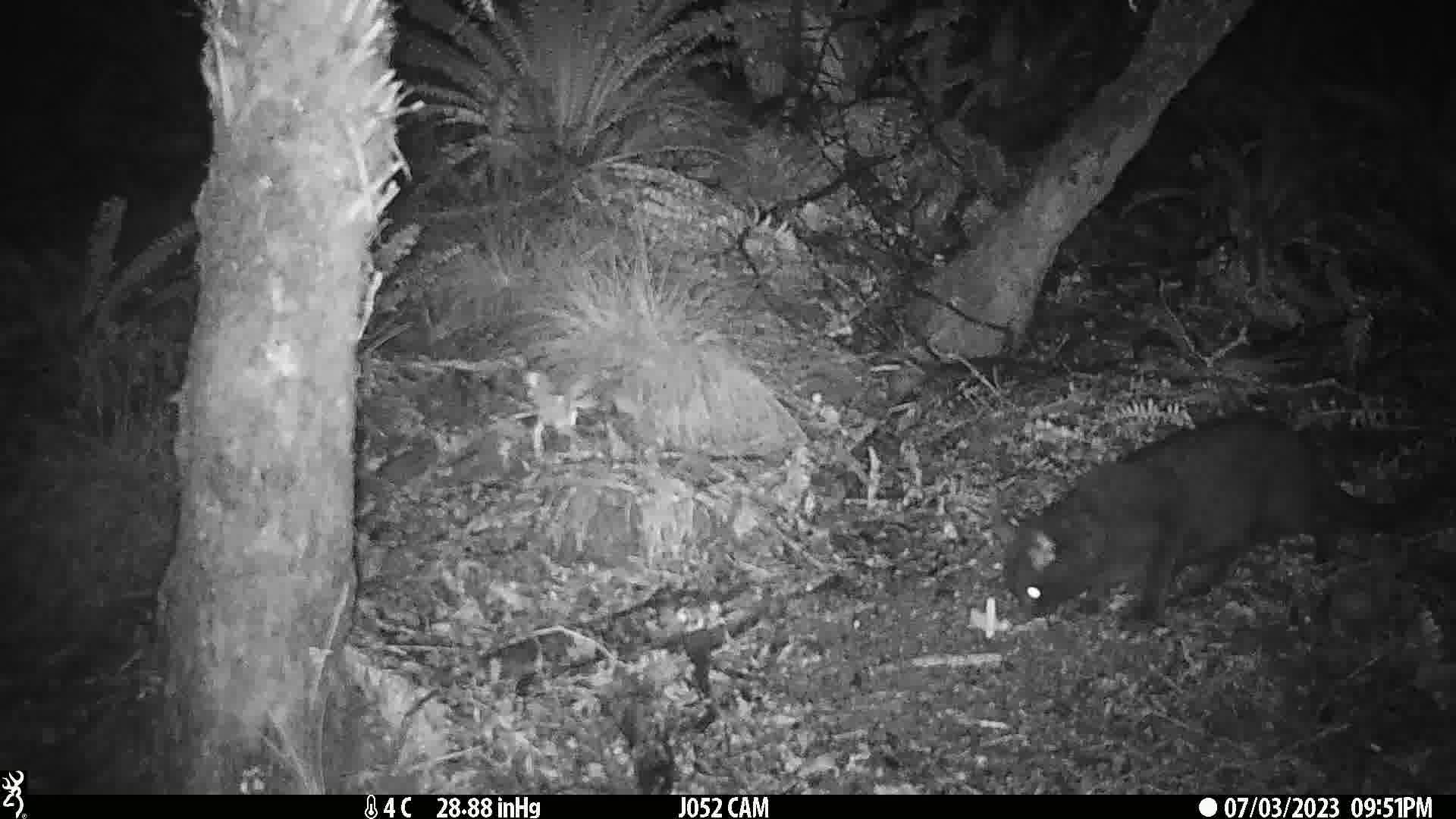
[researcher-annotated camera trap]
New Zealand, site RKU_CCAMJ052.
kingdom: Animalia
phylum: Chordata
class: Mammalia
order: Carnivora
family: Felidae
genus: Felis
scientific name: Felis catus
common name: domestic cat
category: cat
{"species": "cat (domestic cat) (Felis catus)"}